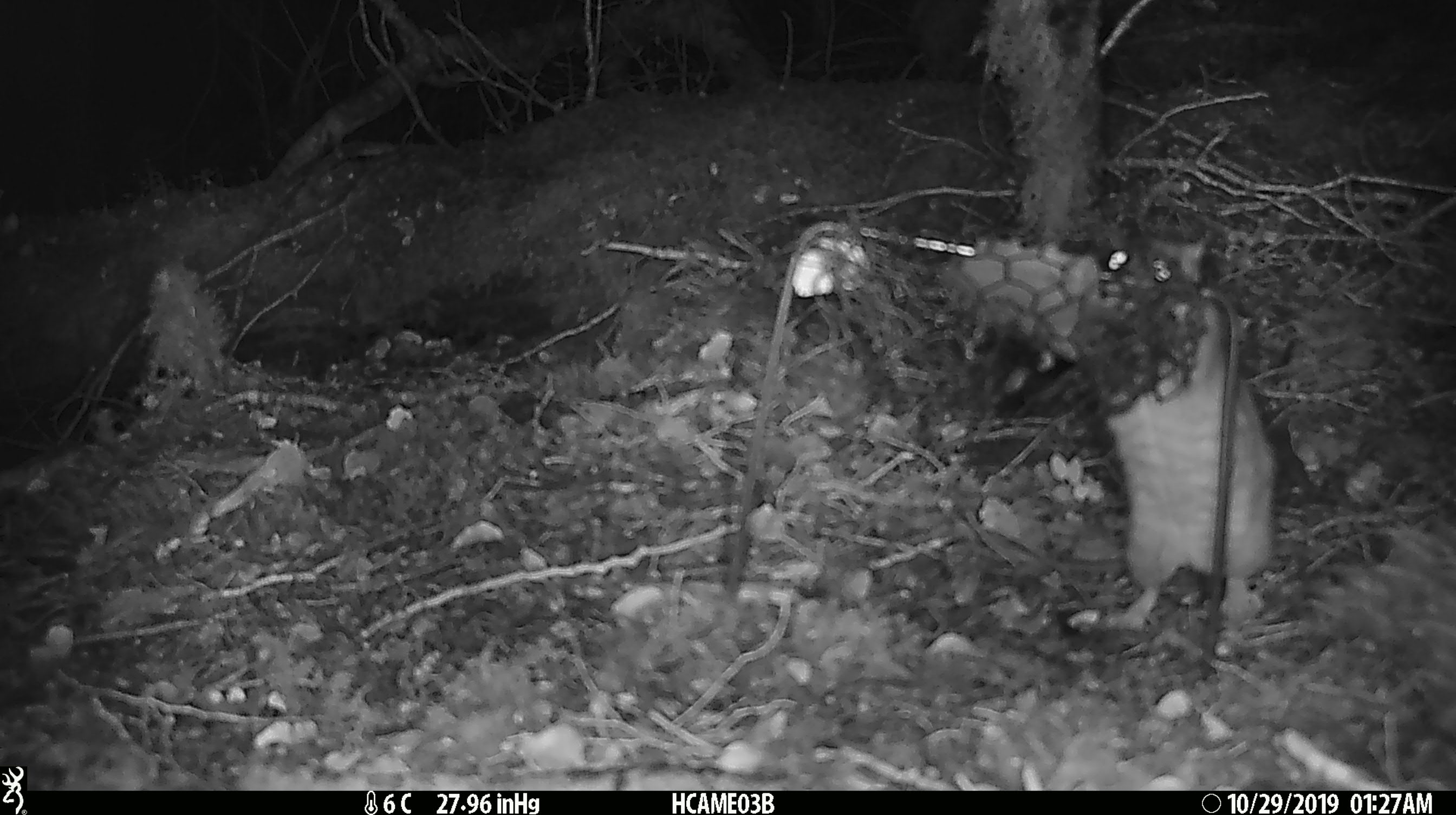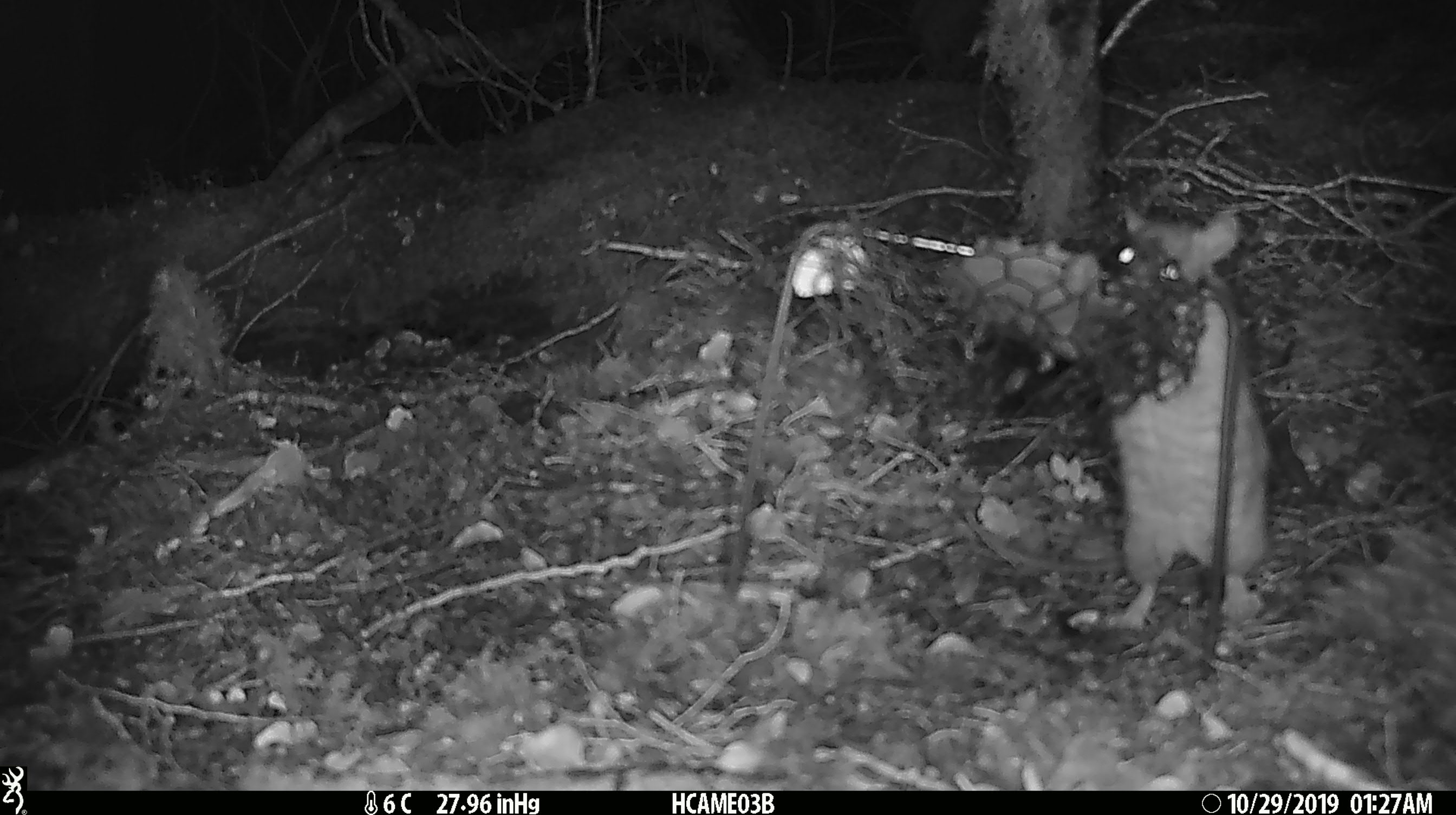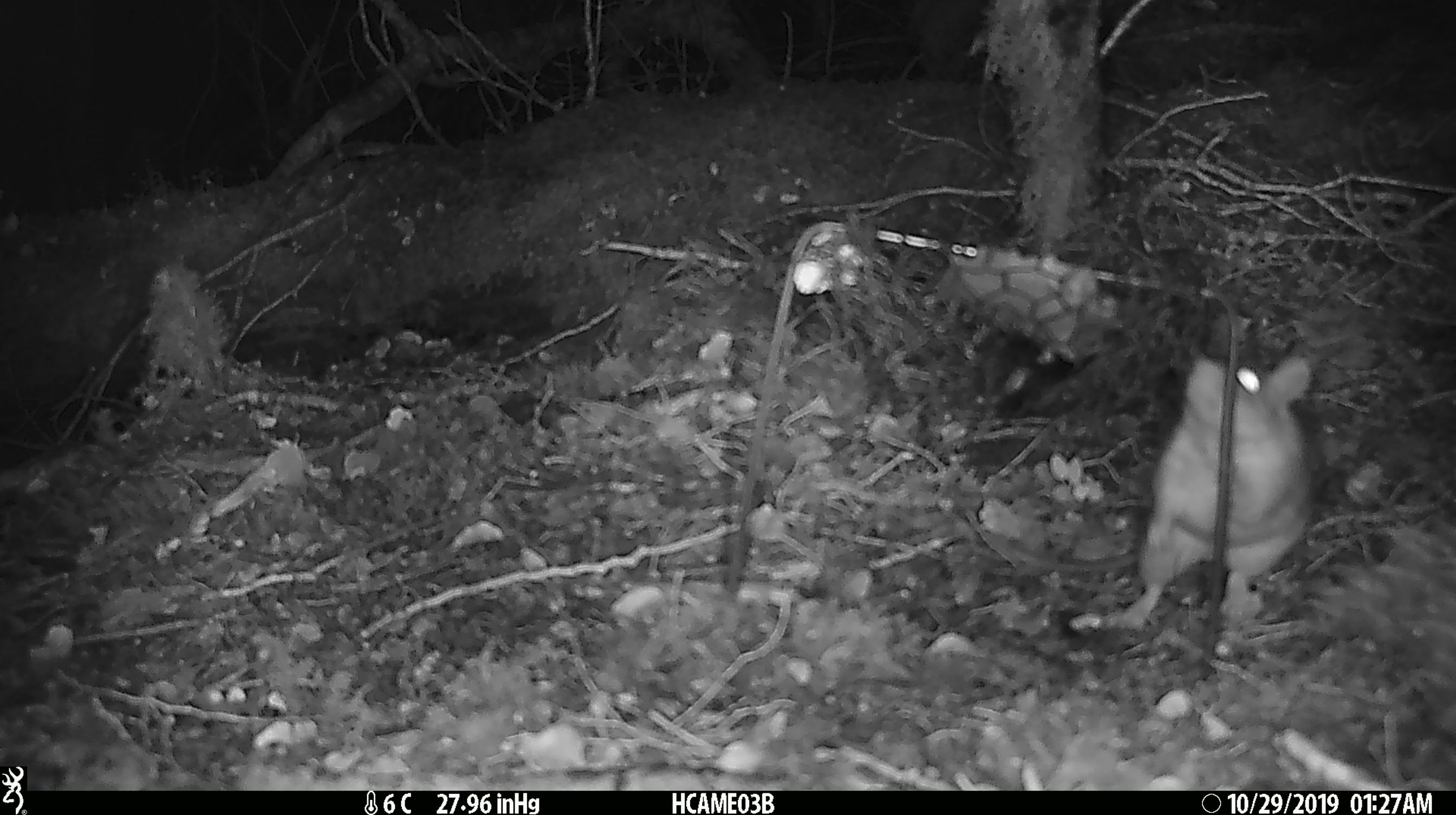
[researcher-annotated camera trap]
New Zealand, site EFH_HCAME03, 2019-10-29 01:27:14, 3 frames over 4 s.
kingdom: Animalia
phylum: Chordata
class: Mammalia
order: Rodentia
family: Muridae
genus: Rattus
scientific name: Rattus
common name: rat